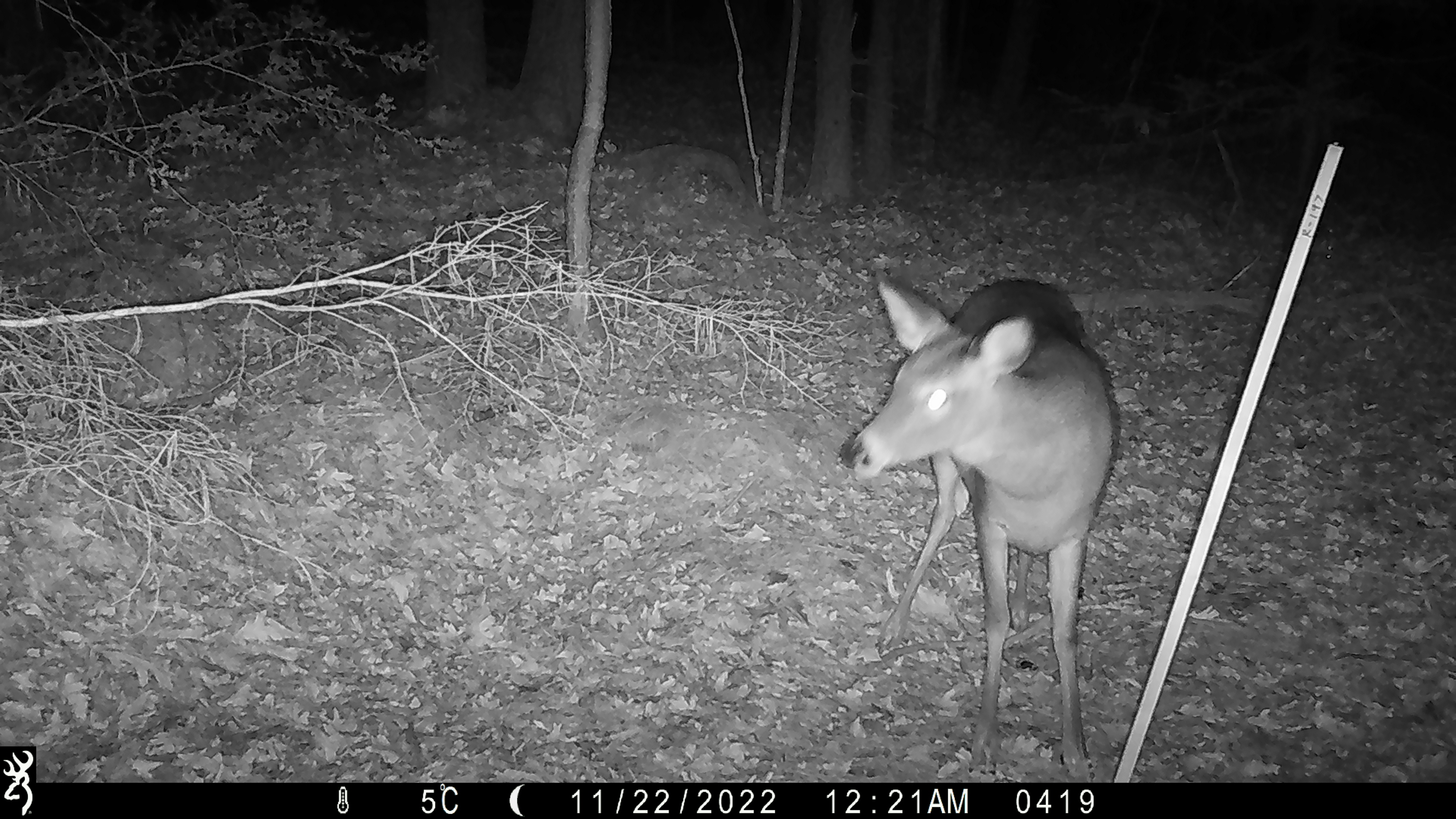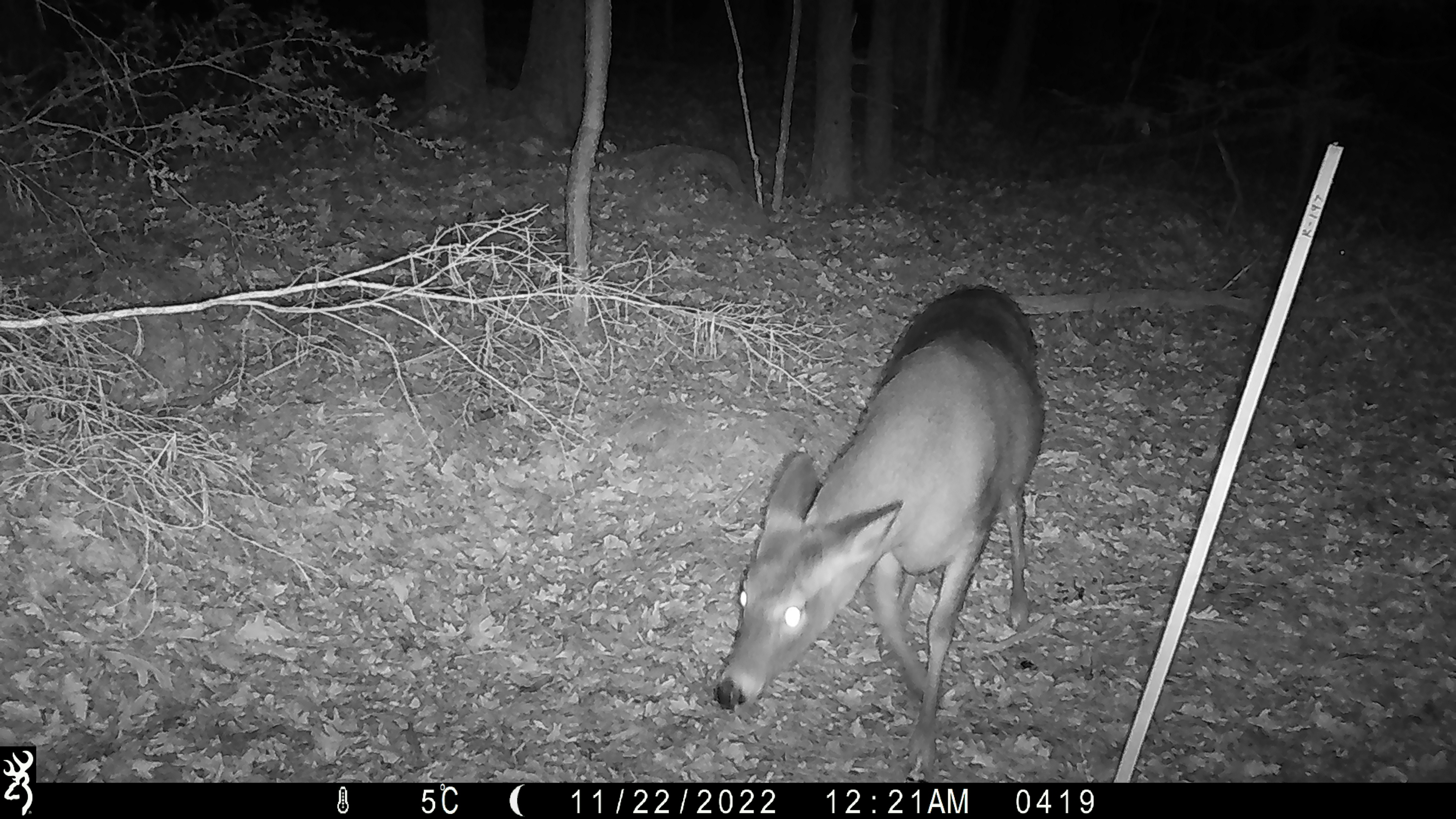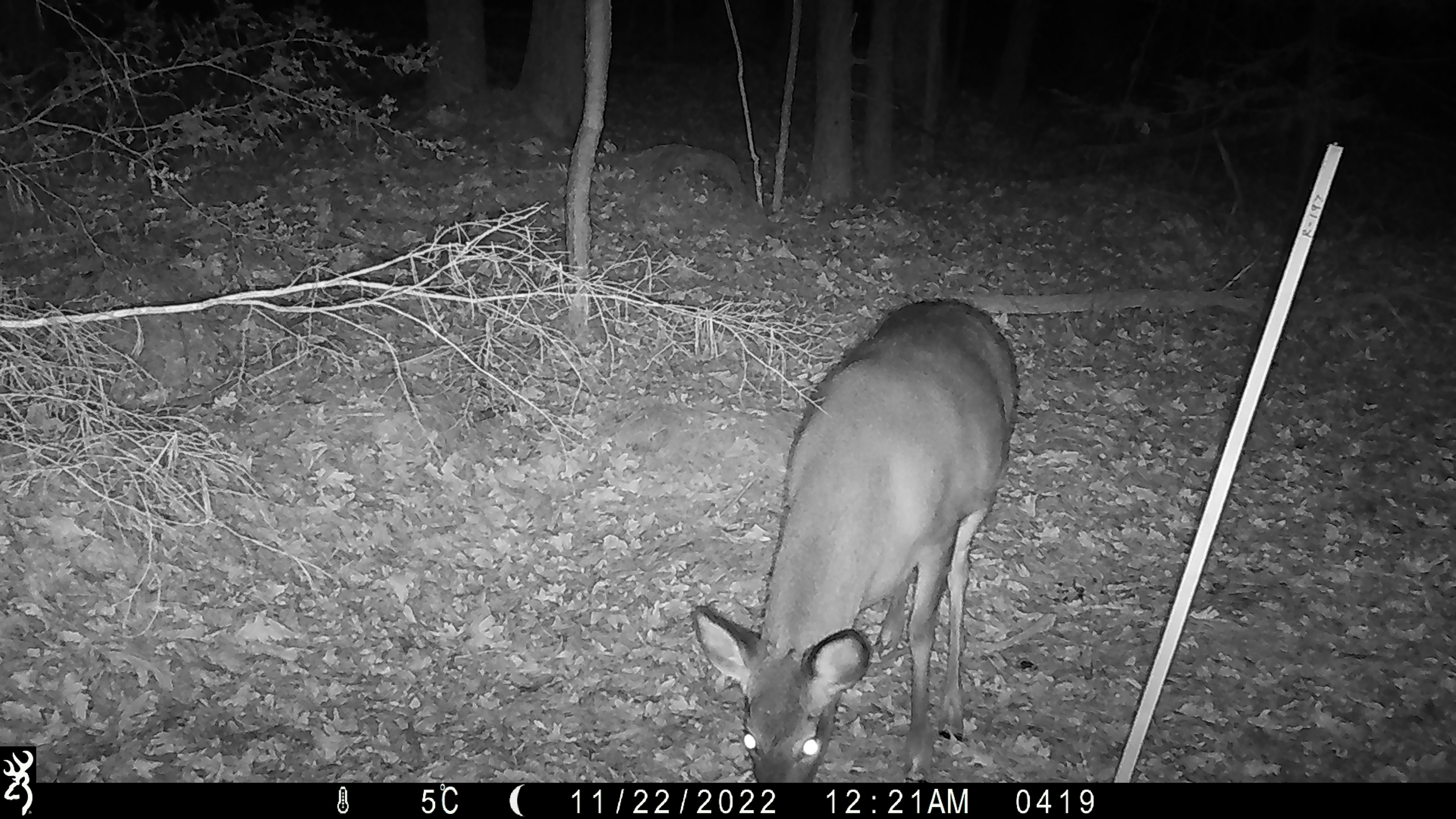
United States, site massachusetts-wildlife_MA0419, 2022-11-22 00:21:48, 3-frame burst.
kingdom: Animalia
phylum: Chordata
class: Mammalia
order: Artiodactyla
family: Cervidae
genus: Odocoileus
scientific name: Odocoileus virginianus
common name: white-tailed deer